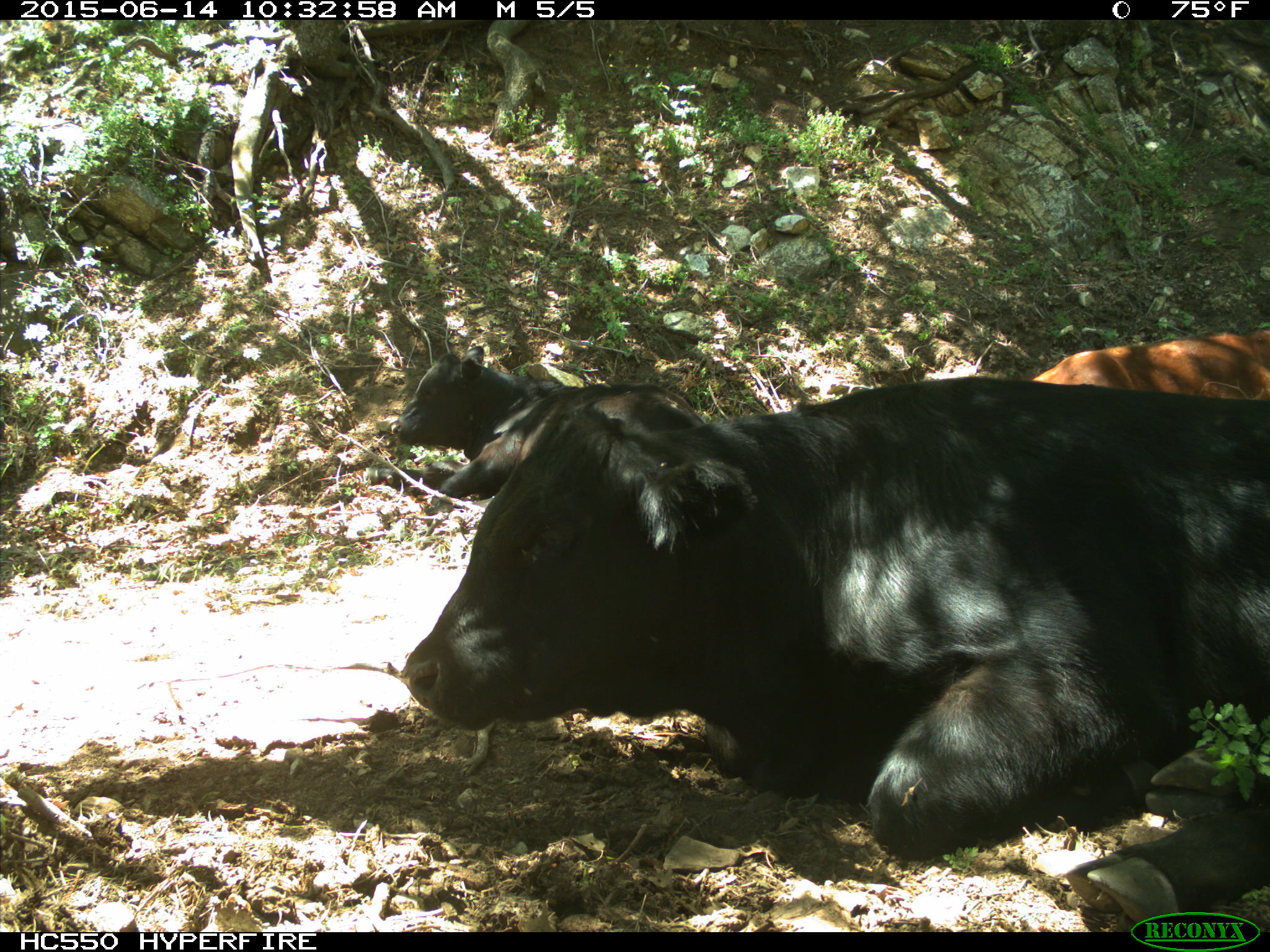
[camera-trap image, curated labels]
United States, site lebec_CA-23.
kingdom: Animalia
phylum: Chordata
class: Mammalia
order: Artiodactyla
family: Bovidae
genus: Bos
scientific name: Bos taurus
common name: domestic cow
Bos taurus (domestic cow).